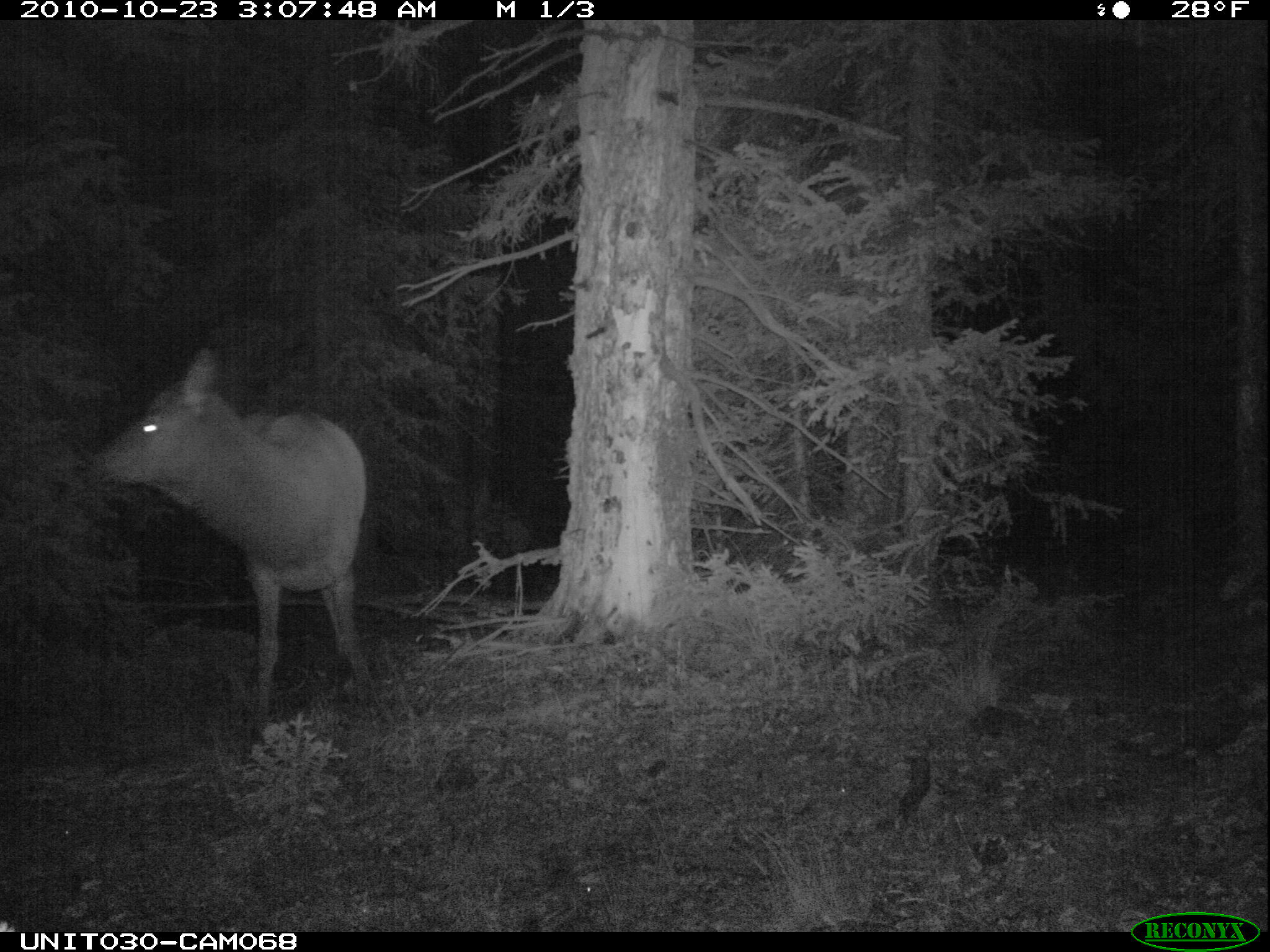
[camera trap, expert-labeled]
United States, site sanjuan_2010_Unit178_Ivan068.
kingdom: Animalia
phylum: Chordata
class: Mammalia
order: Artiodactyla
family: Cervidae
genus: Cervus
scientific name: Cervus elaphus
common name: red deer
Cervus elaphus (red deer).